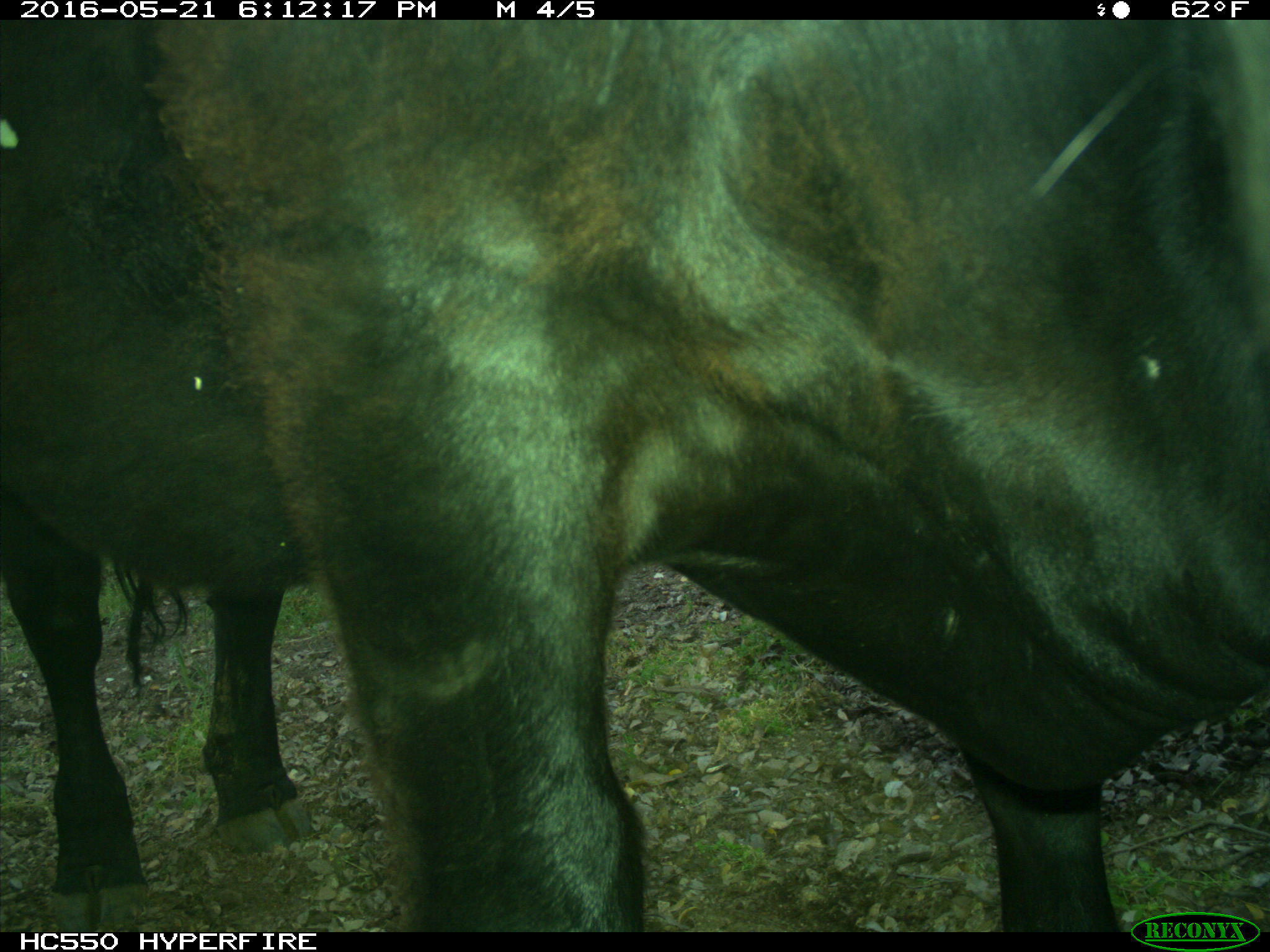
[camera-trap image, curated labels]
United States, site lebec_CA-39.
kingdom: Animalia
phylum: Chordata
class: Mammalia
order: Artiodactyla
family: Bovidae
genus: Bos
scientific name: Bos taurus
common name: domestic cow